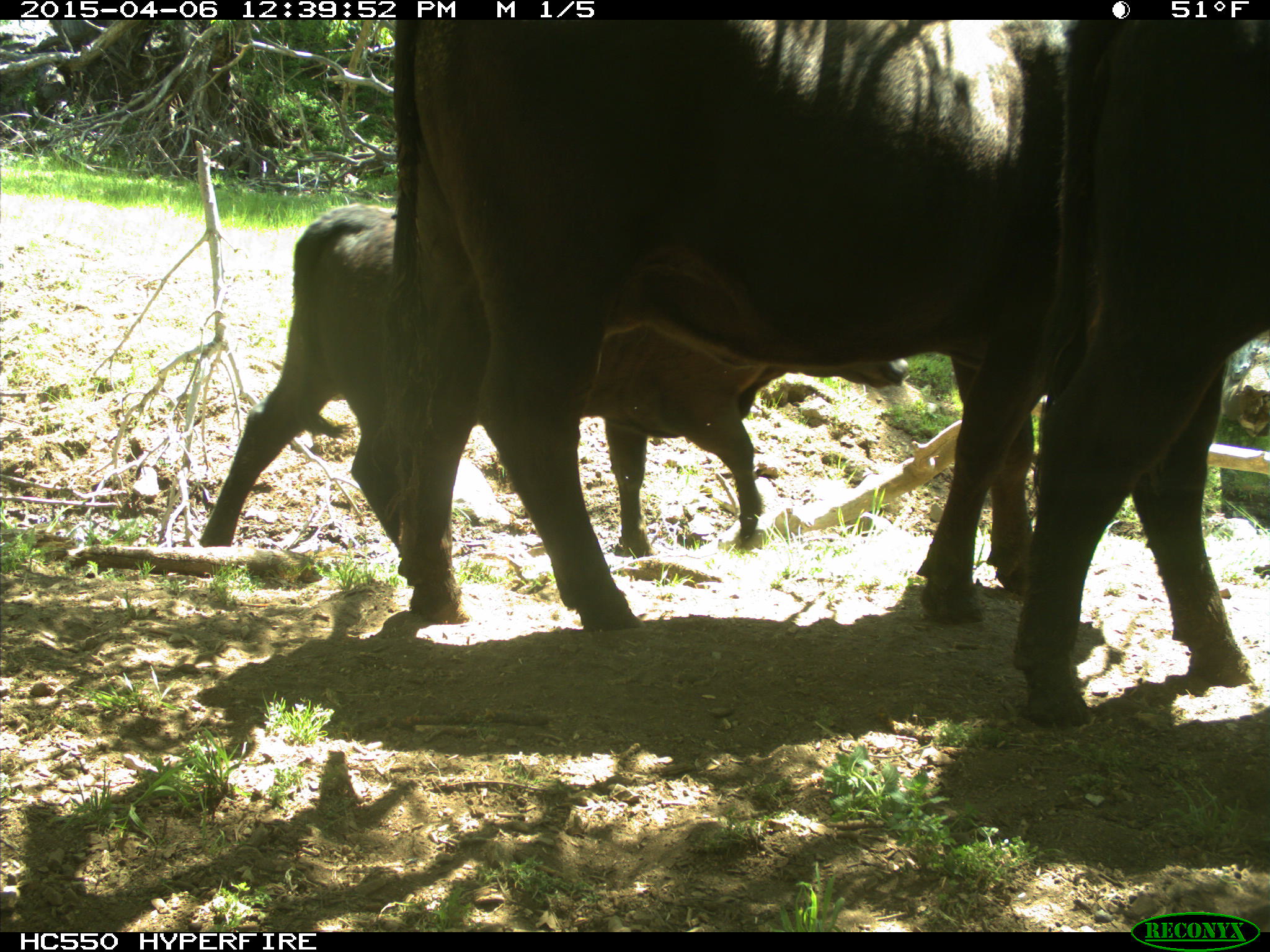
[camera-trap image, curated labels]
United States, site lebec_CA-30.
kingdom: Animalia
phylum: Chordata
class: Mammalia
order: Artiodactyla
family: Bovidae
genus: Bos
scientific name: Bos taurus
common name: domestic cow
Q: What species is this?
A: Bos taurus (domestic cow).